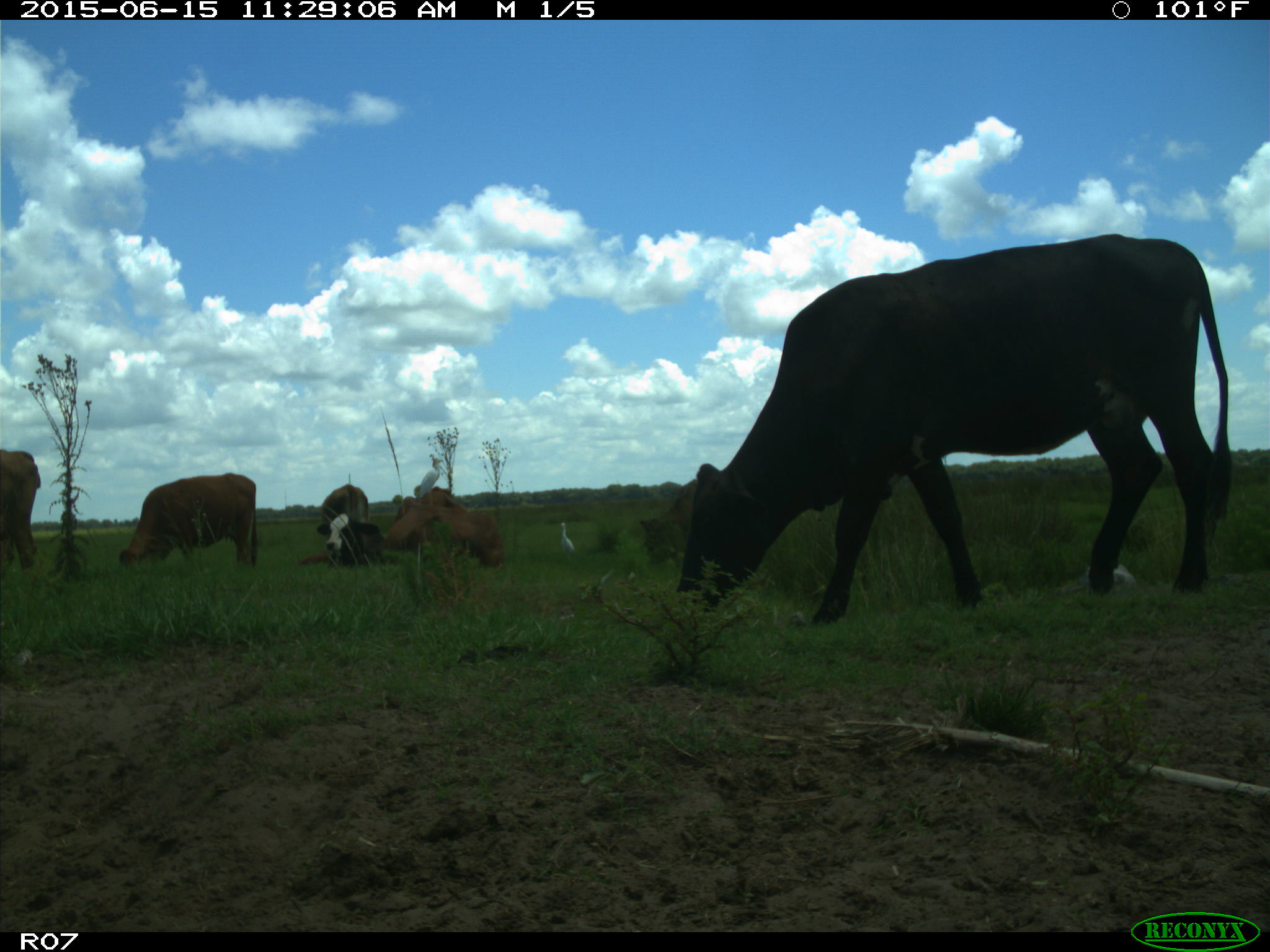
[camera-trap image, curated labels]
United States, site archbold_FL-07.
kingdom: Animalia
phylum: Chordata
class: Mammalia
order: Artiodactyla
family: Bovidae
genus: Bos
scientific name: Bos taurus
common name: domestic cow